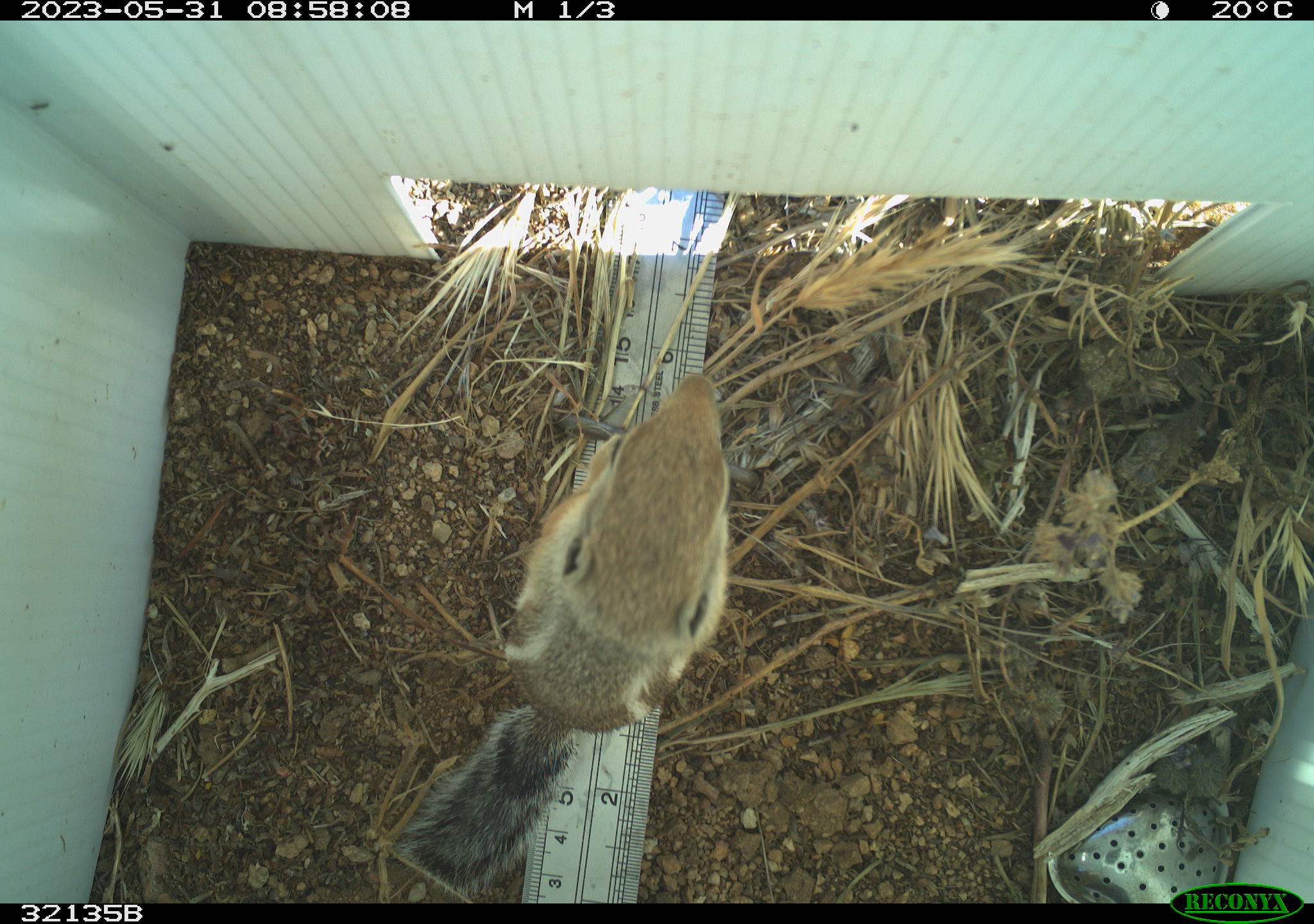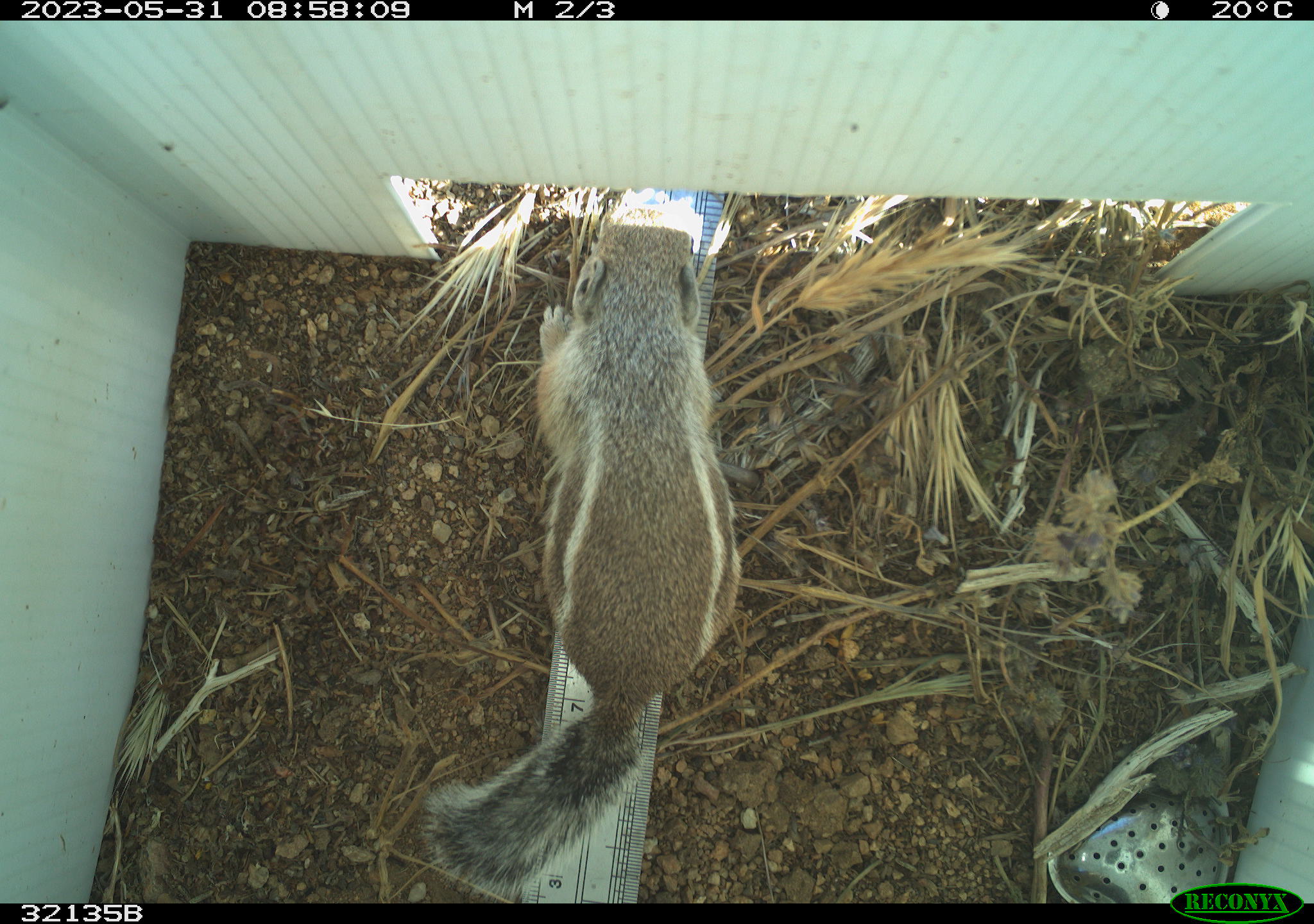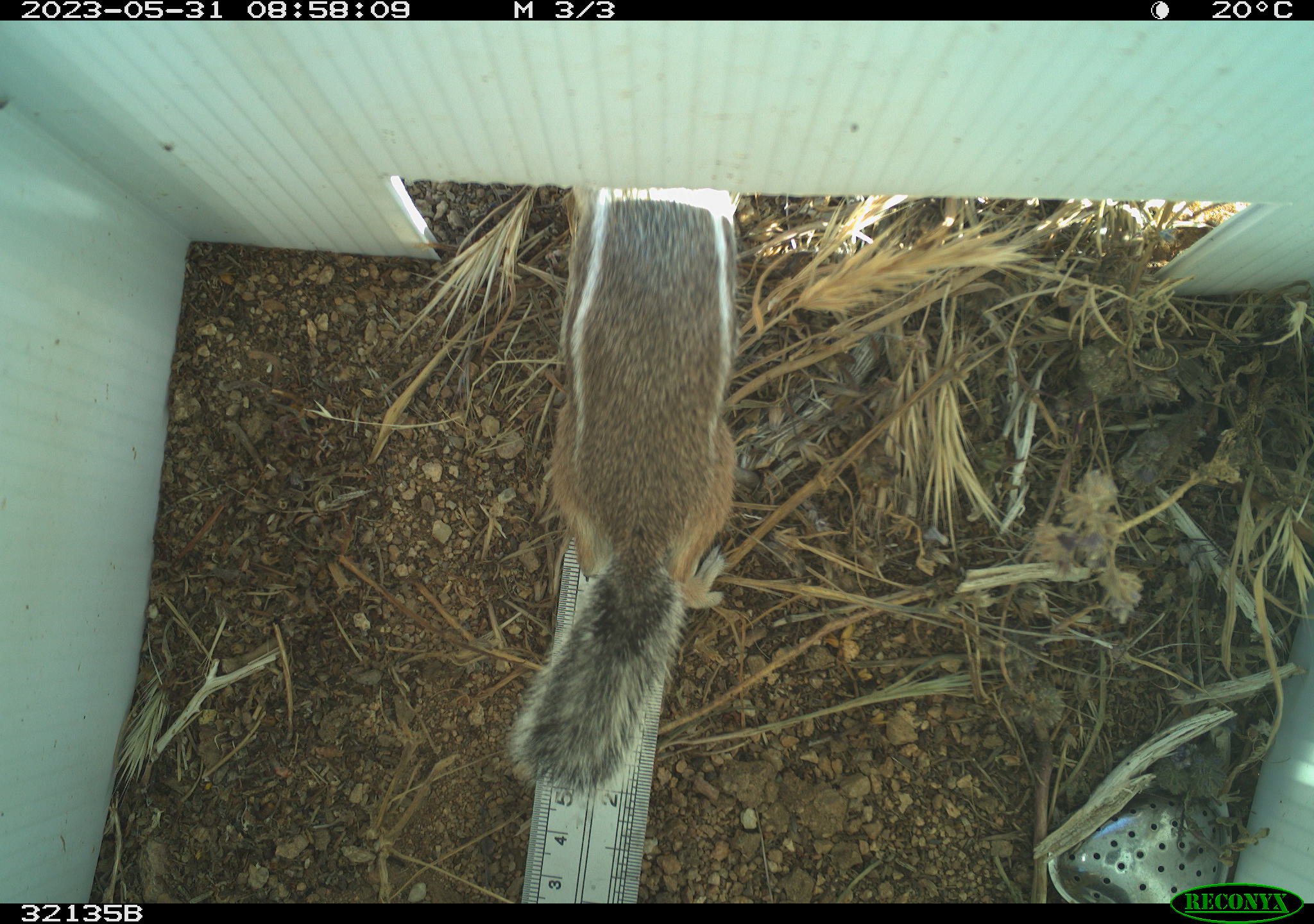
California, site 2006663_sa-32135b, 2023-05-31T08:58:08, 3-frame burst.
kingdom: Animalia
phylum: Chordata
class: Mammalia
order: Rodentia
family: Sciuridae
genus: Ammospermophilus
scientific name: Ammospermophilus leucurus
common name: white-tailed antelope squirrel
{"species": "white-tailed antelope squirrel (Ammospermophilus leucurus)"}